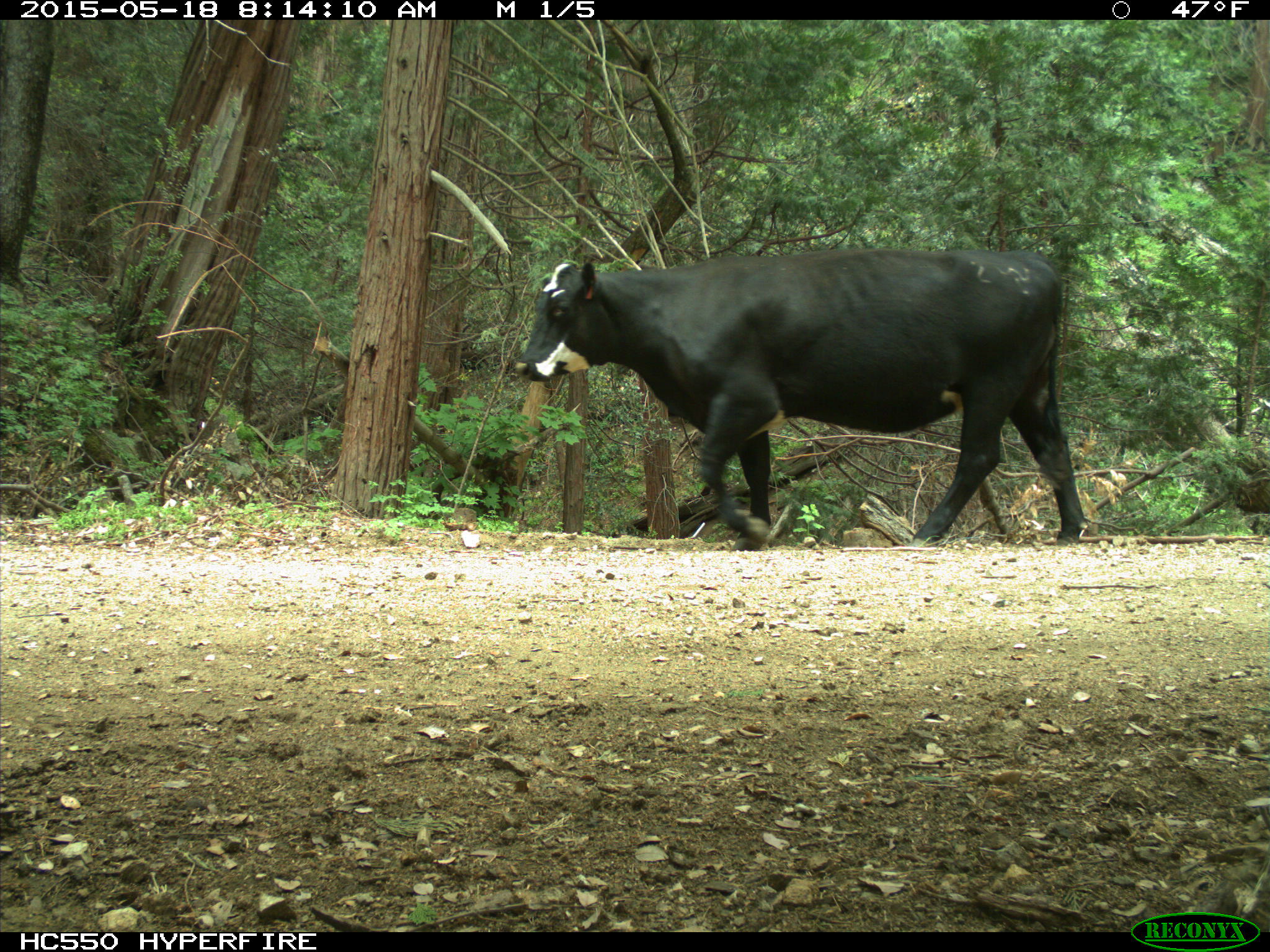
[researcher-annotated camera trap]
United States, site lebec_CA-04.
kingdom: Animalia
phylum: Chordata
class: Mammalia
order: Artiodactyla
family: Bovidae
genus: Bos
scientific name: Bos taurus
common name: domestic cow